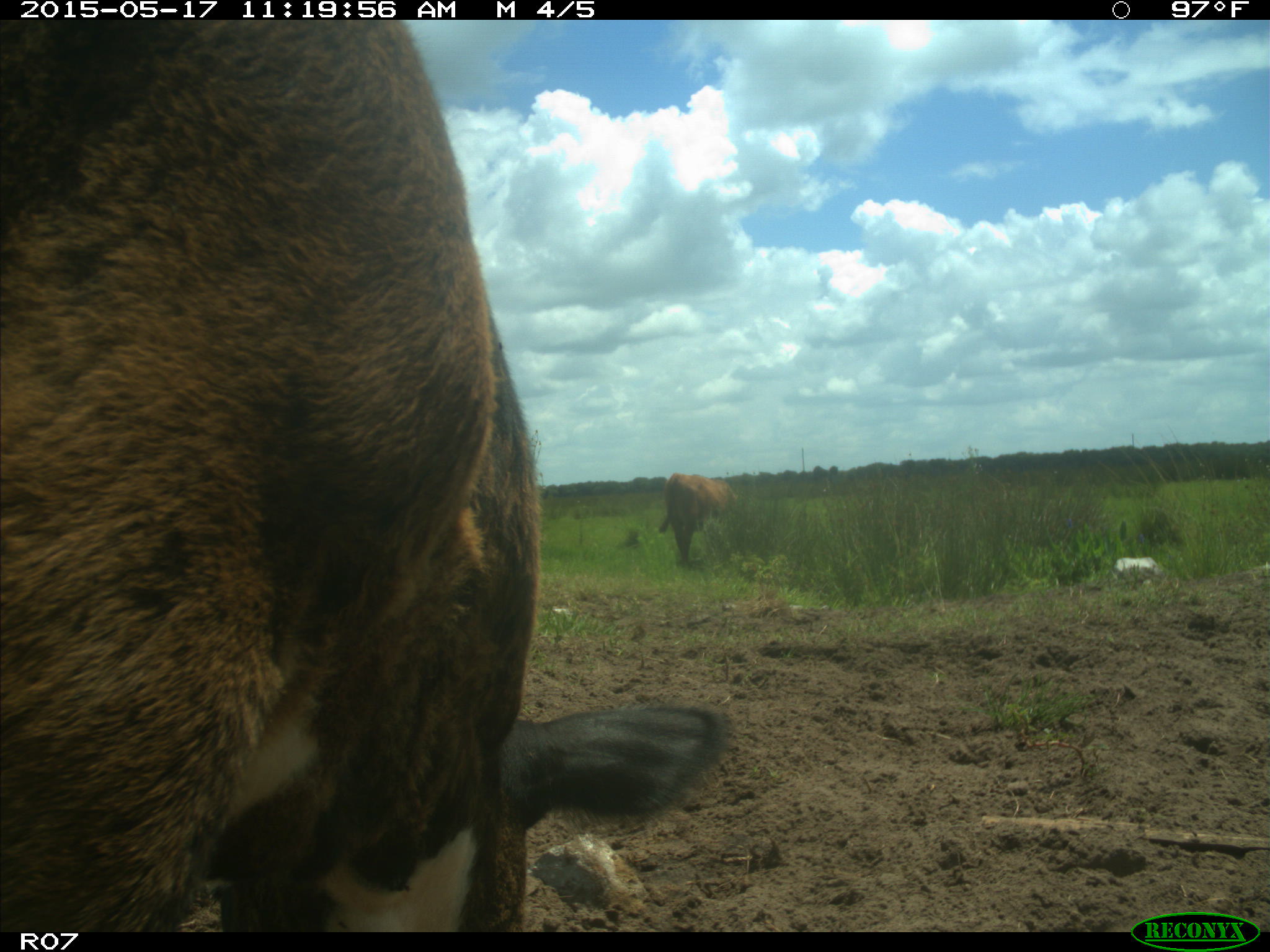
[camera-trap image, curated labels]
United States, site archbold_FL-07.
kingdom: Animalia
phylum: Chordata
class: Mammalia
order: Artiodactyla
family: Bovidae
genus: Bos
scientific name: Bos taurus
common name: domestic cow